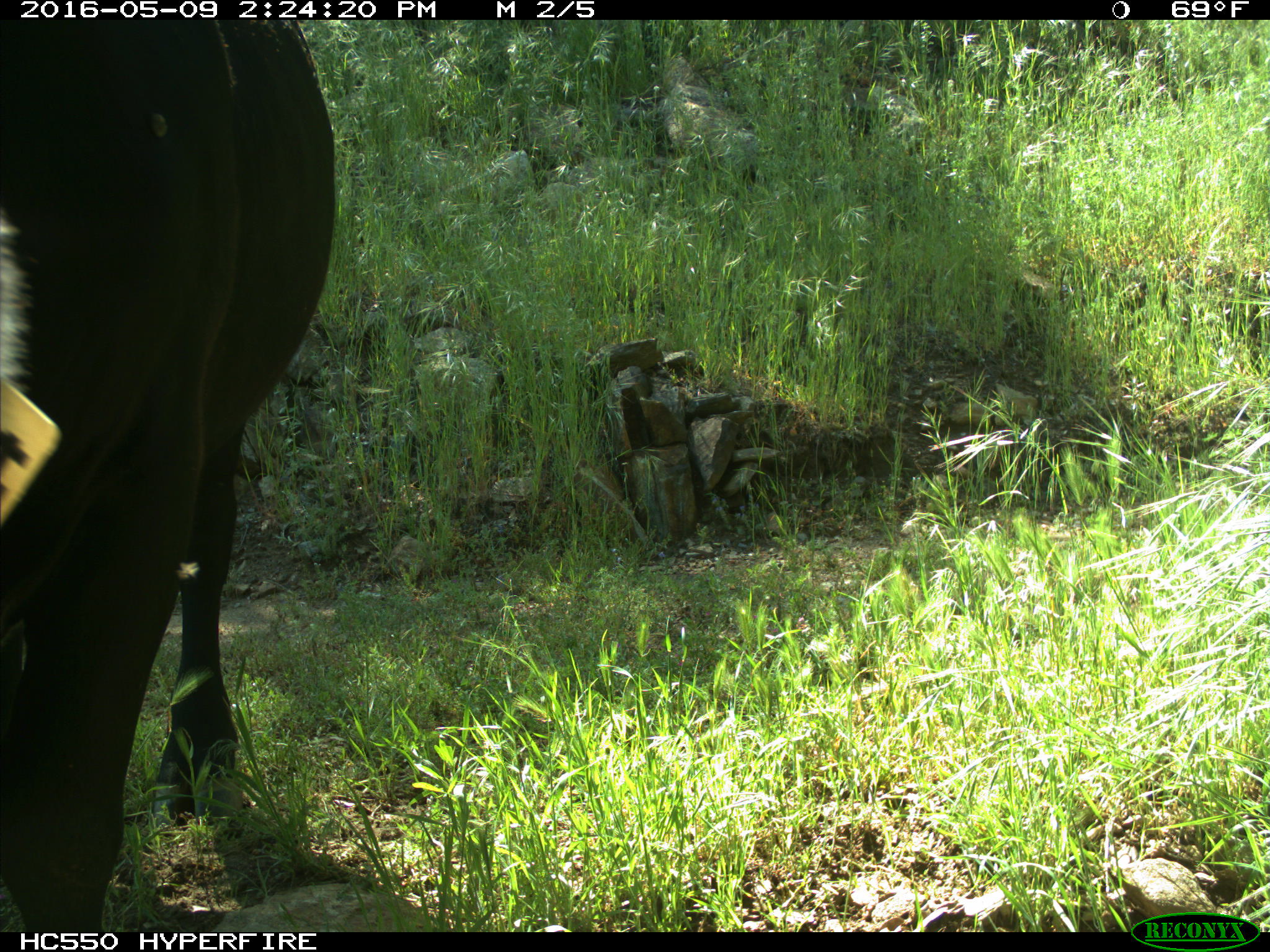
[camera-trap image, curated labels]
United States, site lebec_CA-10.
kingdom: Animalia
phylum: Chordata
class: Mammalia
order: Artiodactyla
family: Bovidae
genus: Bos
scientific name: Bos taurus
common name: domestic cow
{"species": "Bos taurus (domestic cow)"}